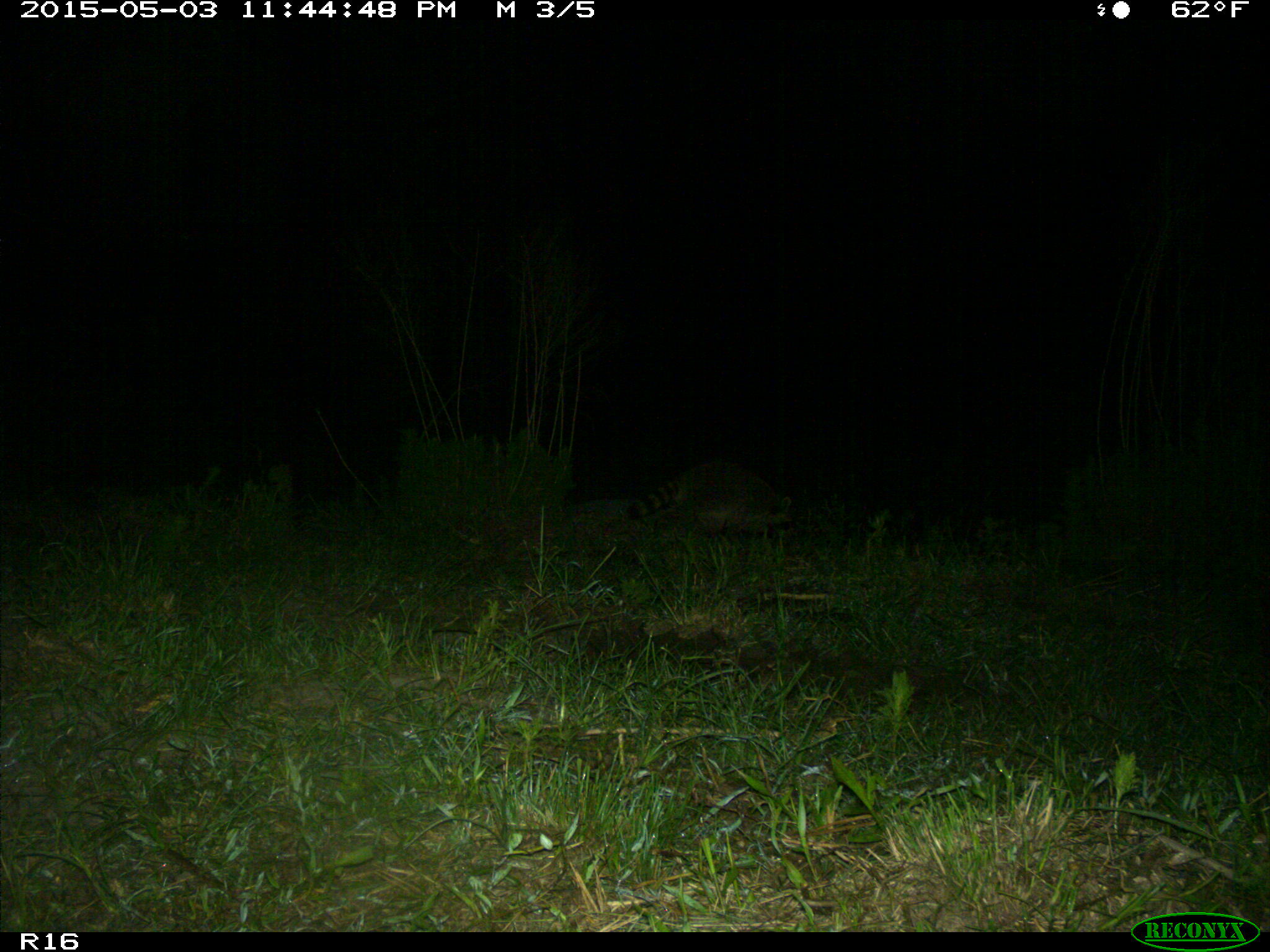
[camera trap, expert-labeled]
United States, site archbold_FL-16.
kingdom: Animalia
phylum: Chordata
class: Mammalia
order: Carnivora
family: Procyonidae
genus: Procyon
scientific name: Procyon lotor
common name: common raccoon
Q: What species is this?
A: Procyon lotor (common raccoon).